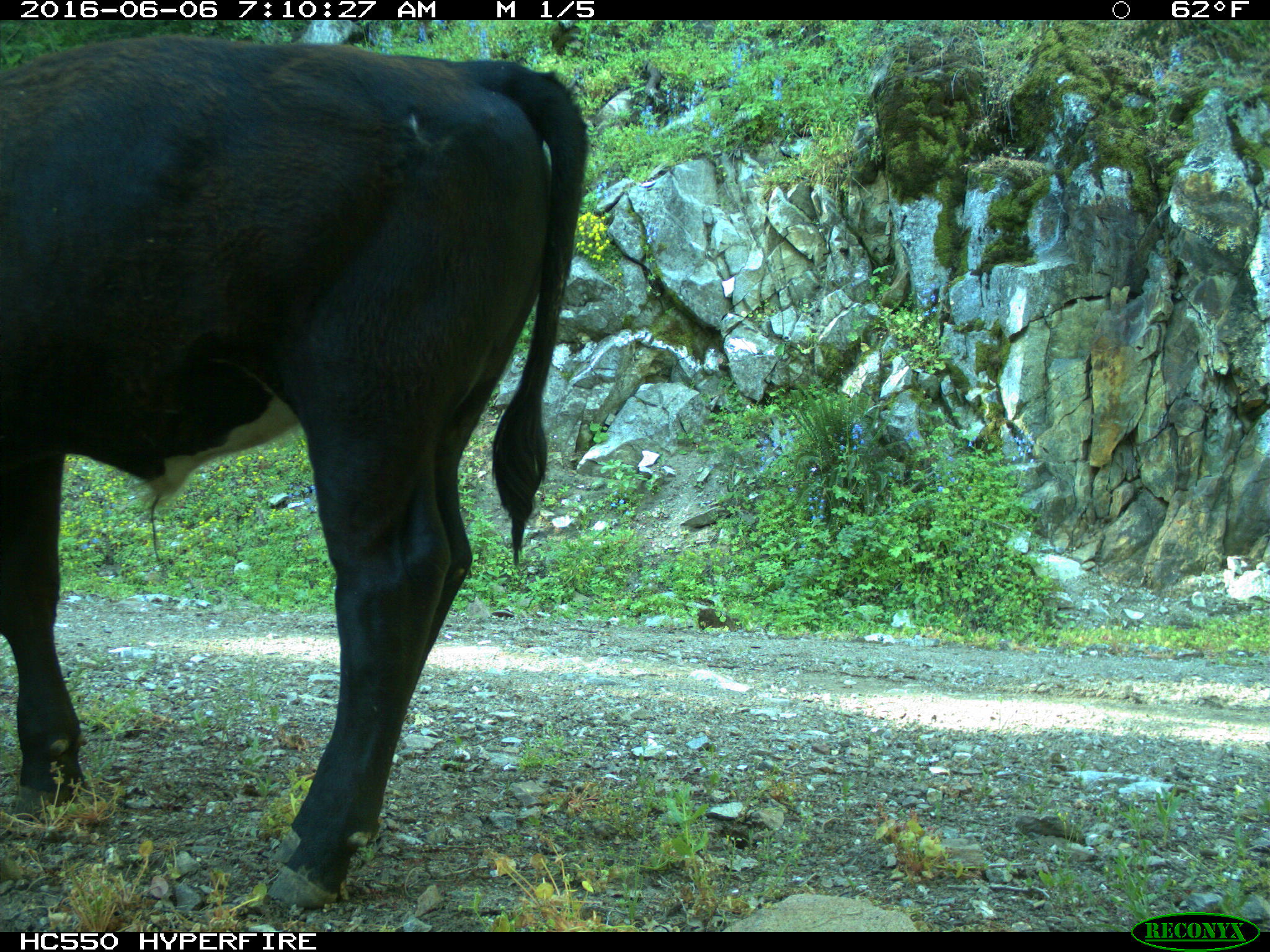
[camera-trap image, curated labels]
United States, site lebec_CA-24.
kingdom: Animalia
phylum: Chordata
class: Mammalia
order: Artiodactyla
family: Bovidae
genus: Bos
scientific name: Bos taurus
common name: domestic cow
Bos taurus (domestic cow).